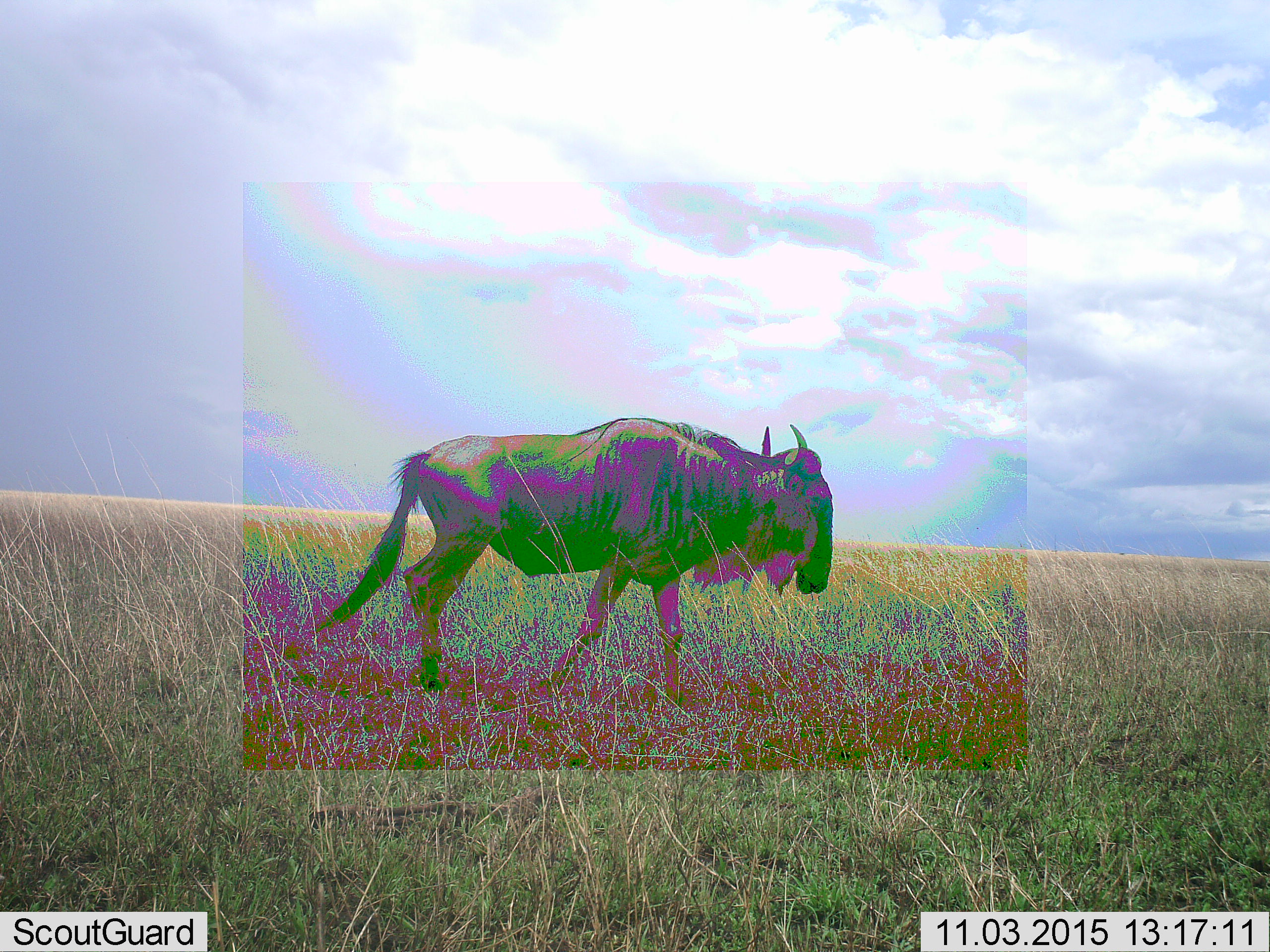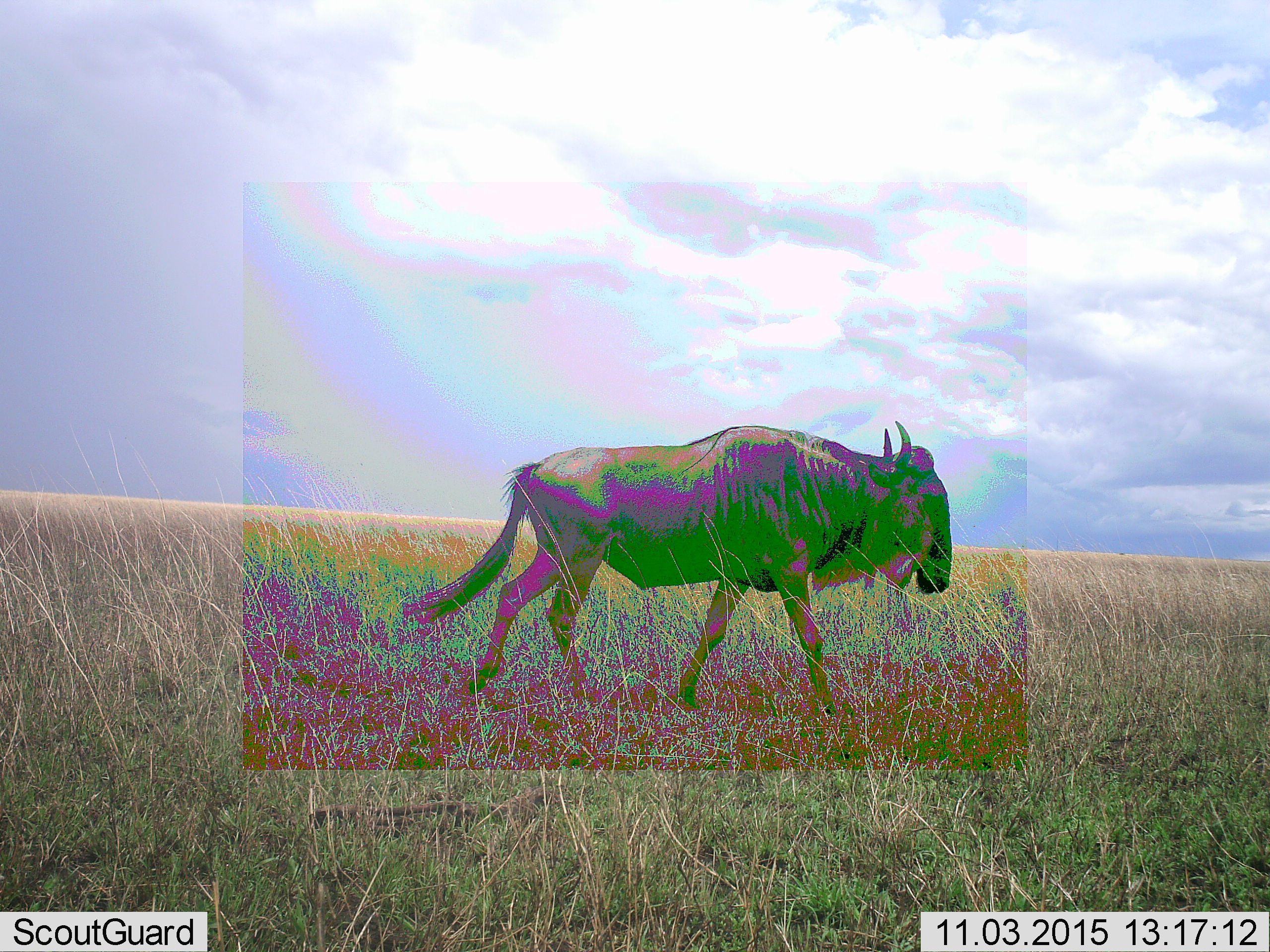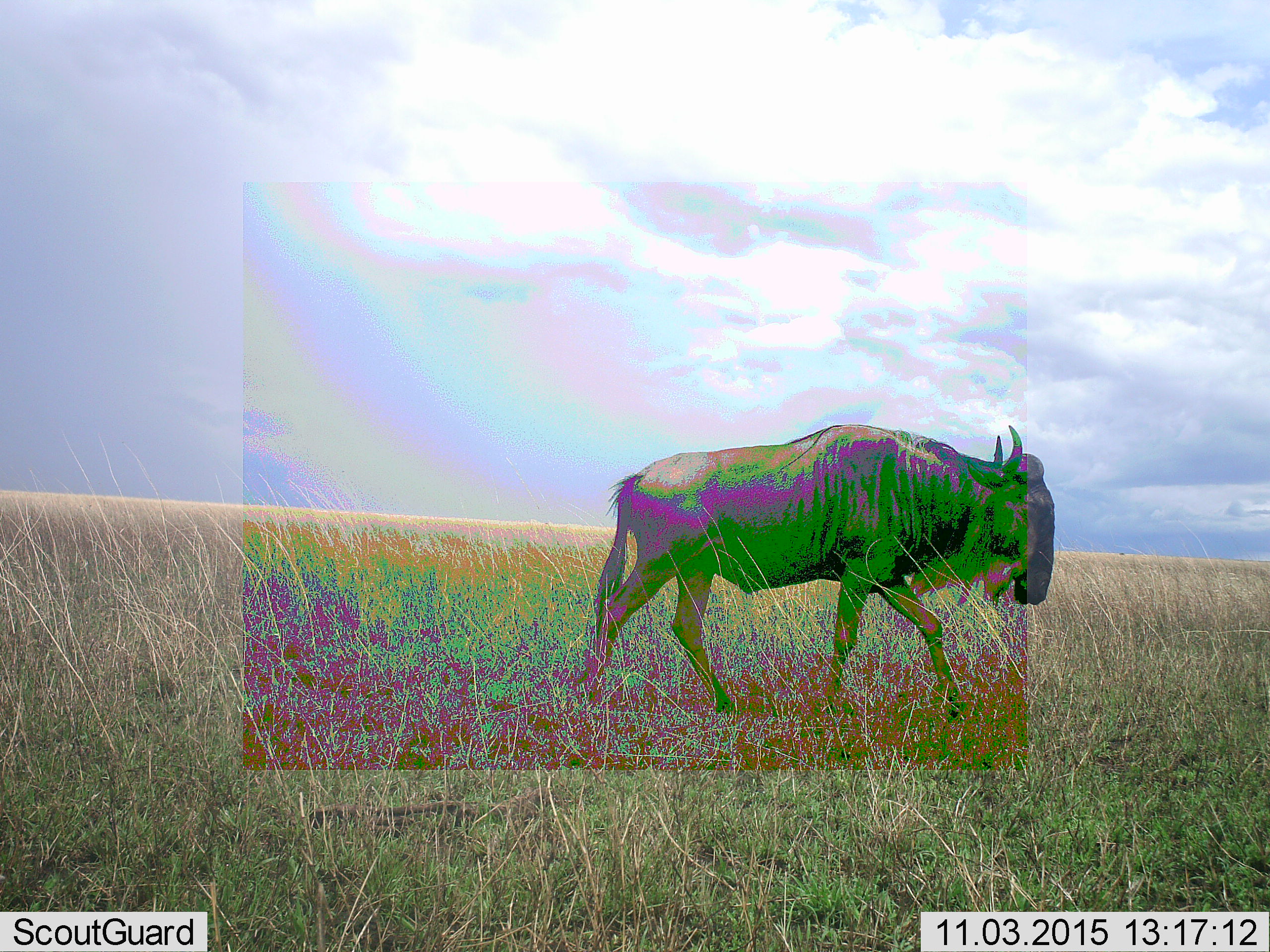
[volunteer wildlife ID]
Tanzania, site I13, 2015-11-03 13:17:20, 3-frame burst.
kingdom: Animalia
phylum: Chordata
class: Mammalia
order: Artiodactyla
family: Bovidae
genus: Connochaetes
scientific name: Connochaetes taurinus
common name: blue wildebeest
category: wildebeest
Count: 1.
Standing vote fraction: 10%.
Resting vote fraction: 0%.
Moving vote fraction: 90%.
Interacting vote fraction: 0%.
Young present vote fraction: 0%.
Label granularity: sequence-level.